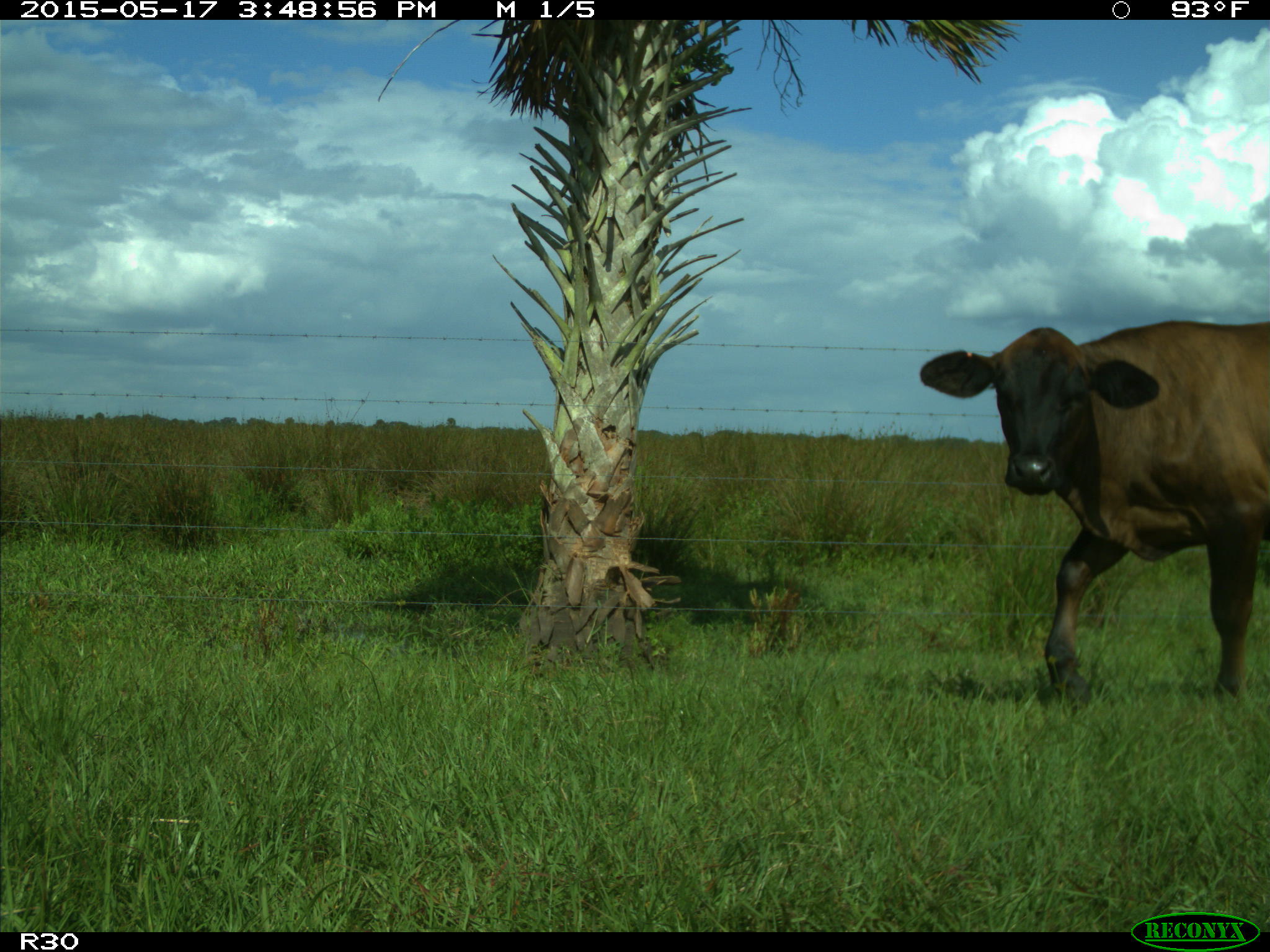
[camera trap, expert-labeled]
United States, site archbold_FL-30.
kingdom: Animalia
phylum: Chordata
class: Mammalia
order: Artiodactyla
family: Bovidae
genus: Bos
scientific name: Bos taurus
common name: domestic cow